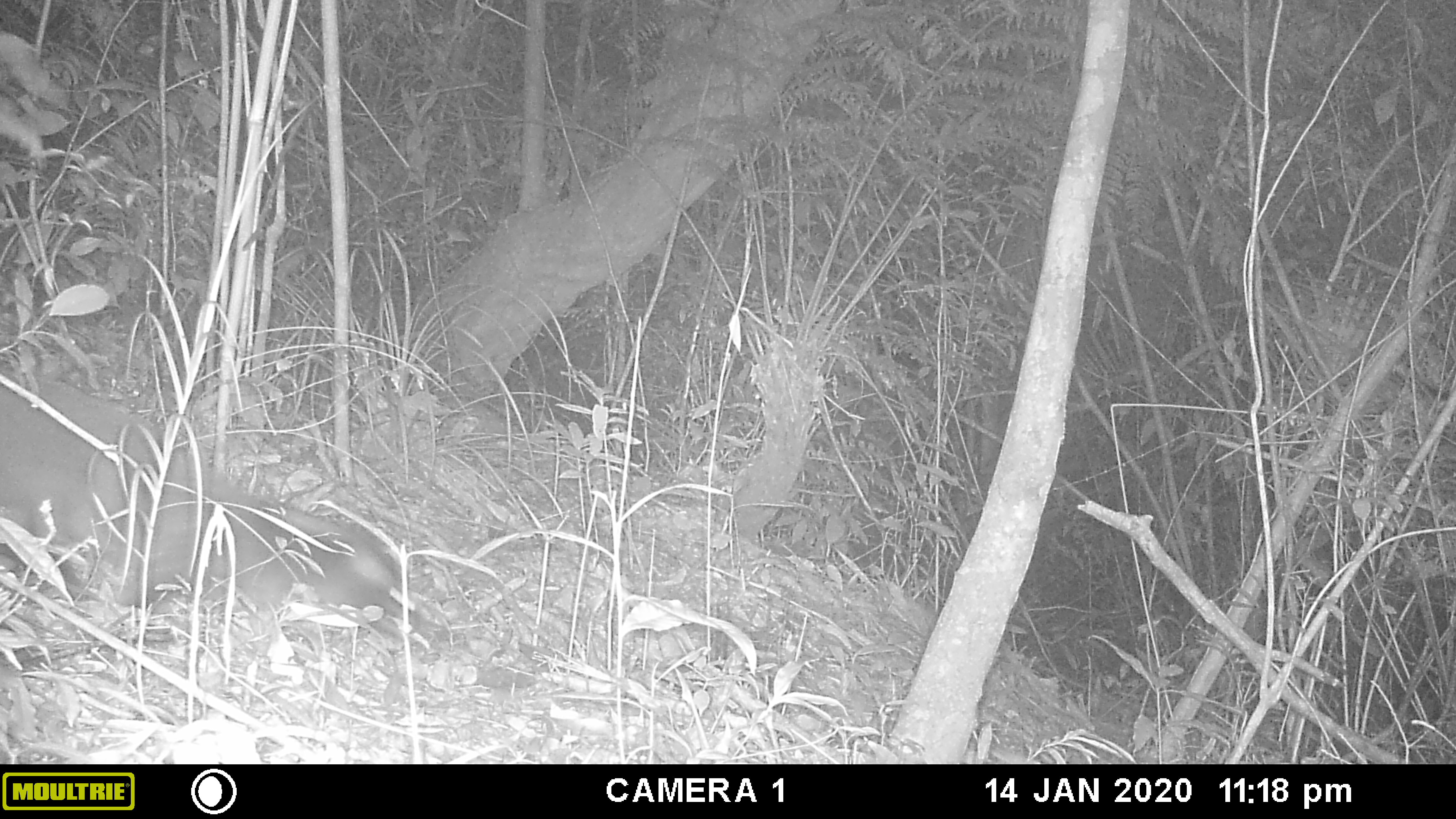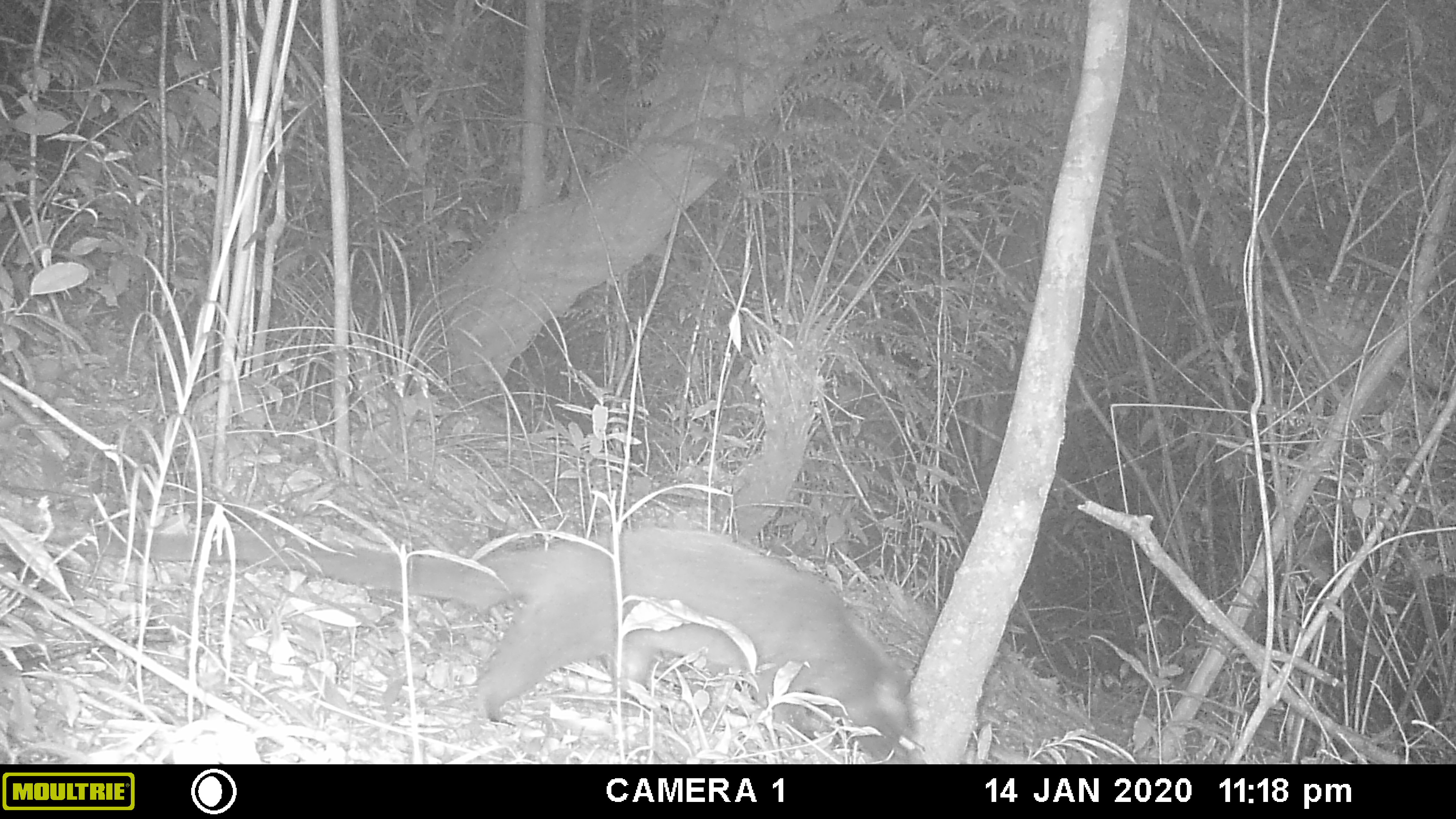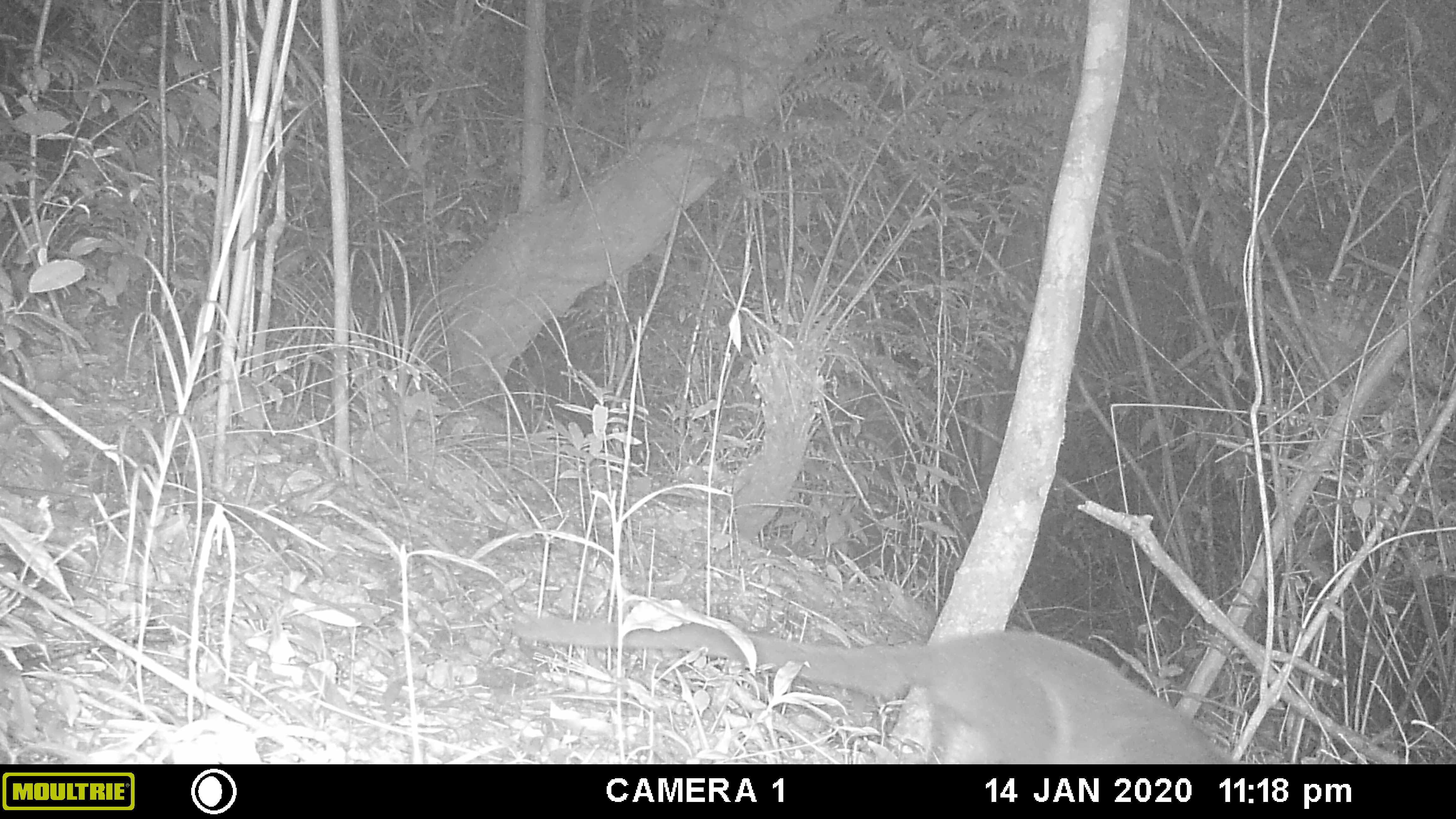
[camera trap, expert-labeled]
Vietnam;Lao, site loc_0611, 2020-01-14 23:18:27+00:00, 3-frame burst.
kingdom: Animalia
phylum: Chordata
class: Mammalia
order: Carnivora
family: Viverridae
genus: Paguma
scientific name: Paguma larvata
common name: masked palm civet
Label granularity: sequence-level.